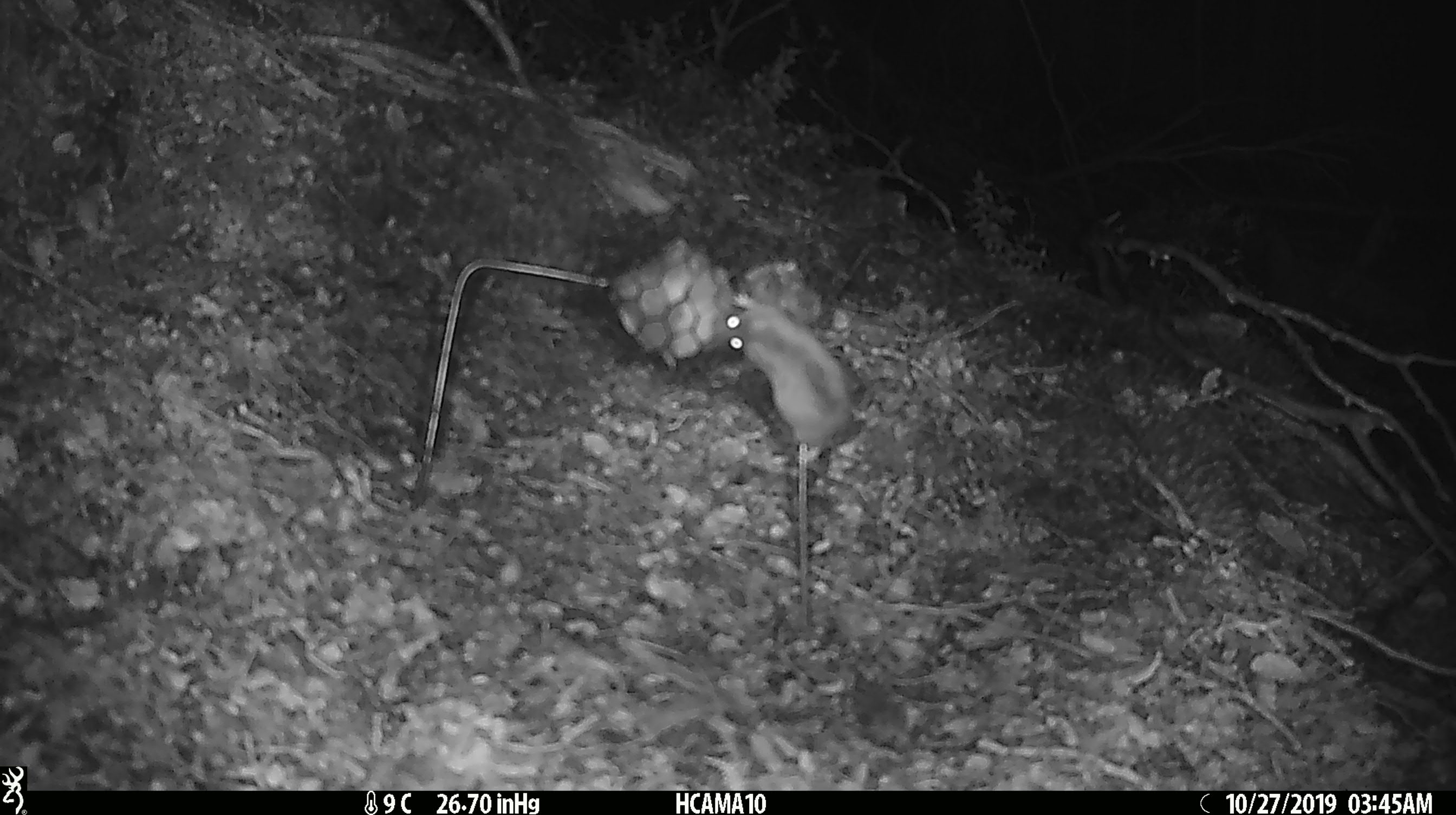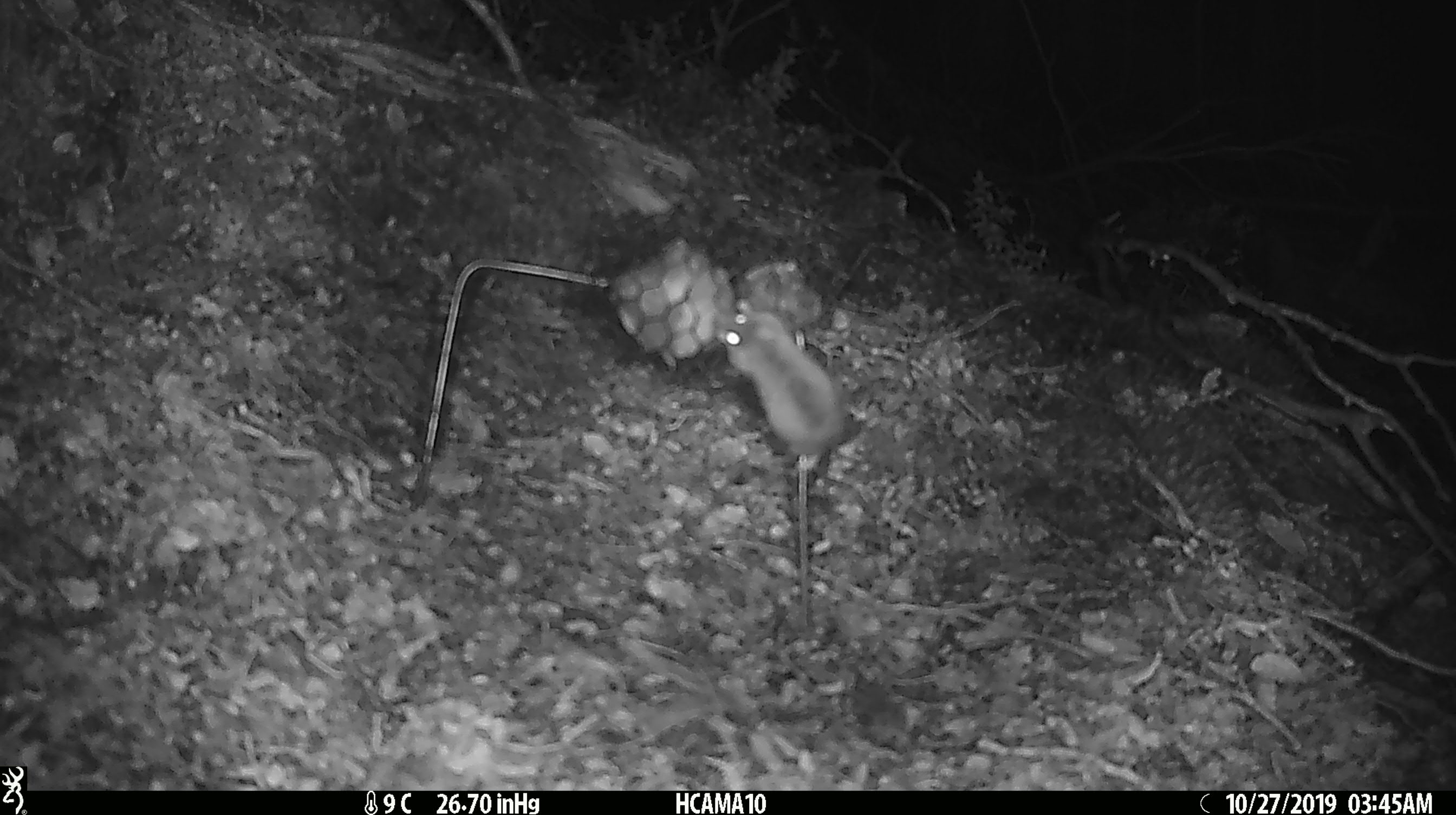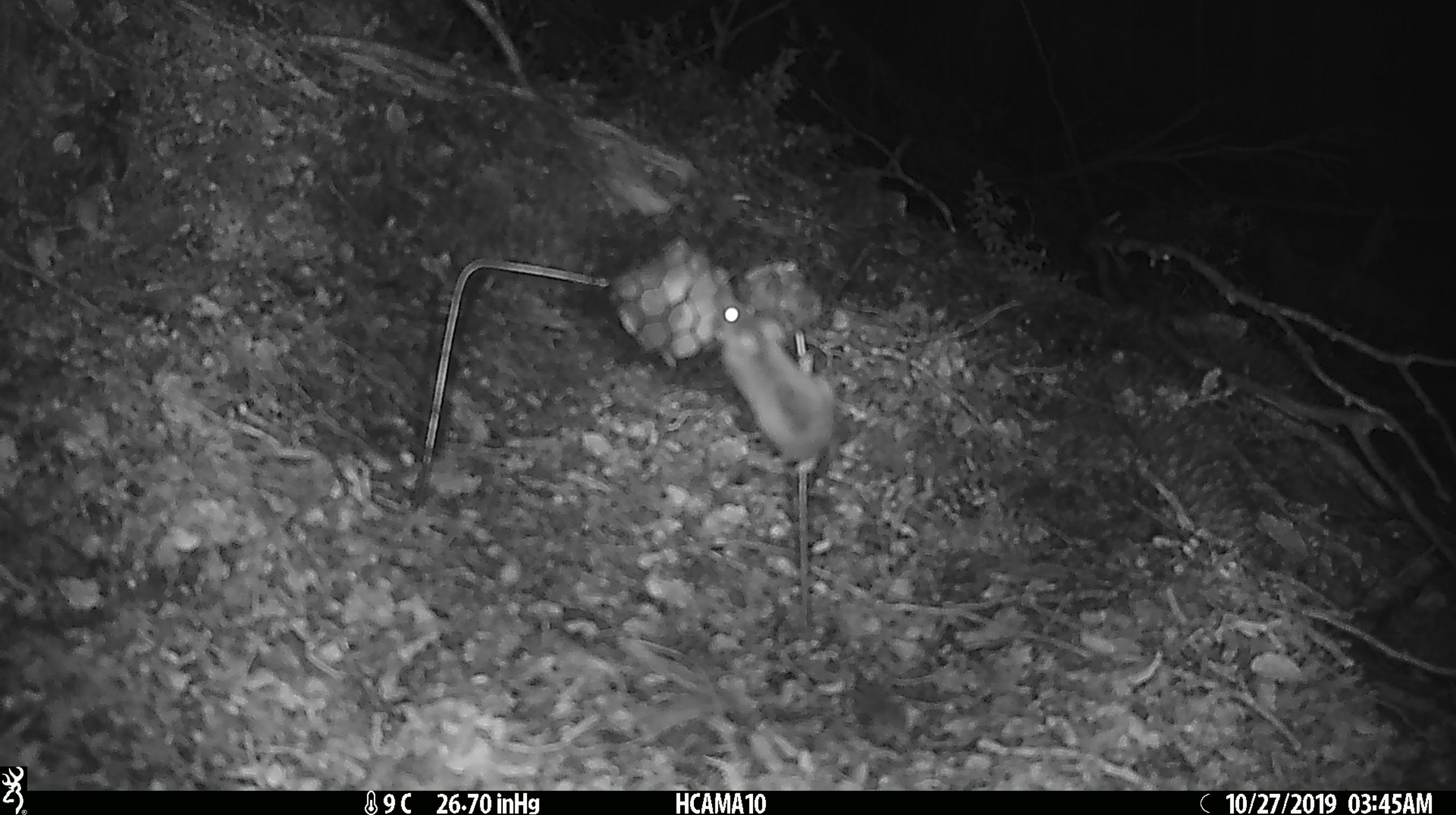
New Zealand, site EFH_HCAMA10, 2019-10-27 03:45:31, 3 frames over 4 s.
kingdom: Animalia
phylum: Chordata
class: Mammalia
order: Rodentia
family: Muridae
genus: Mus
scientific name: Mus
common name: mouse